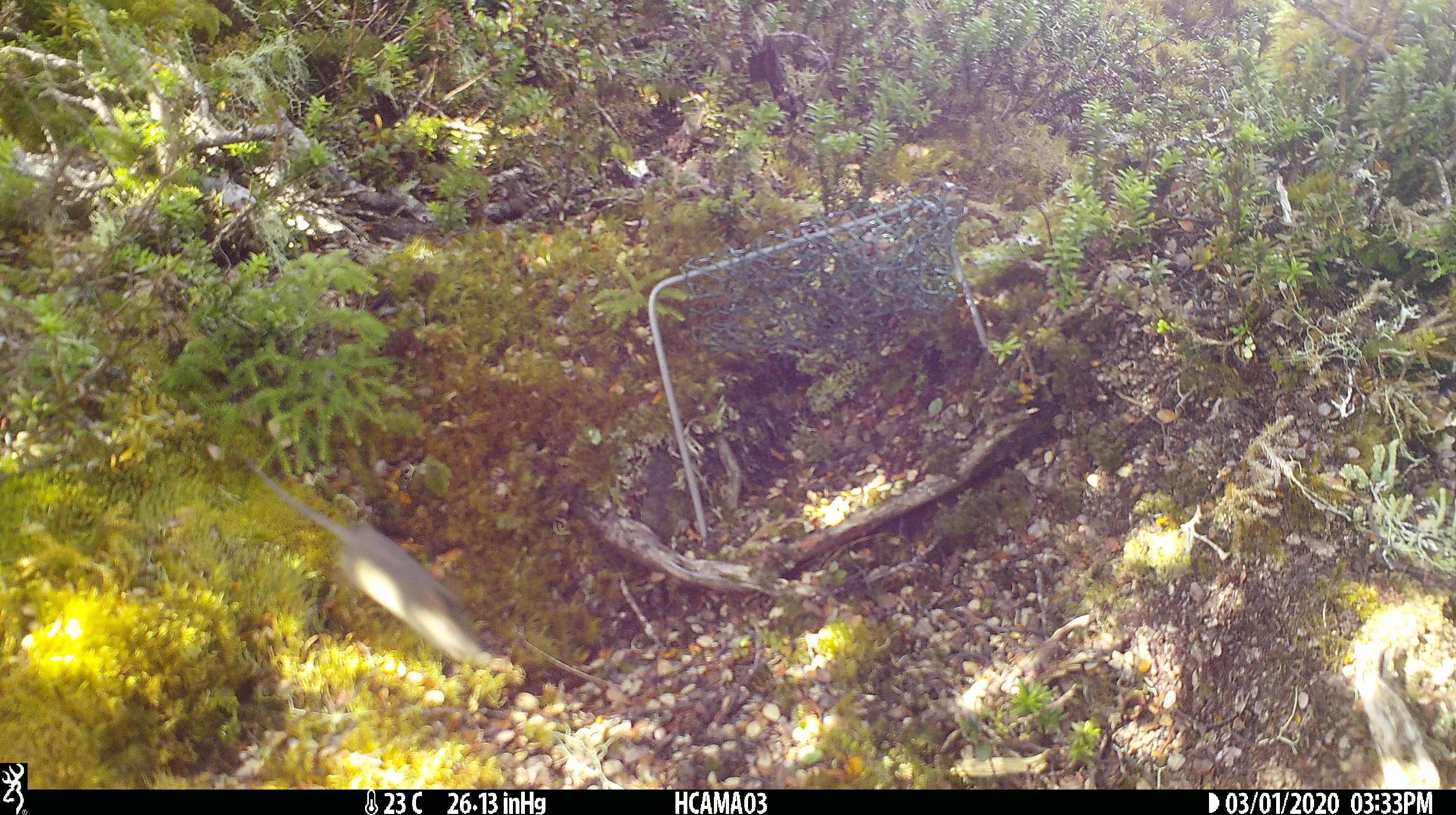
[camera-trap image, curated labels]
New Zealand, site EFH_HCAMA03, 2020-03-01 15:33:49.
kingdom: Animalia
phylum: Chordata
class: Mammalia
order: Rodentia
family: Muridae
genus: Mus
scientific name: Mus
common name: mouse